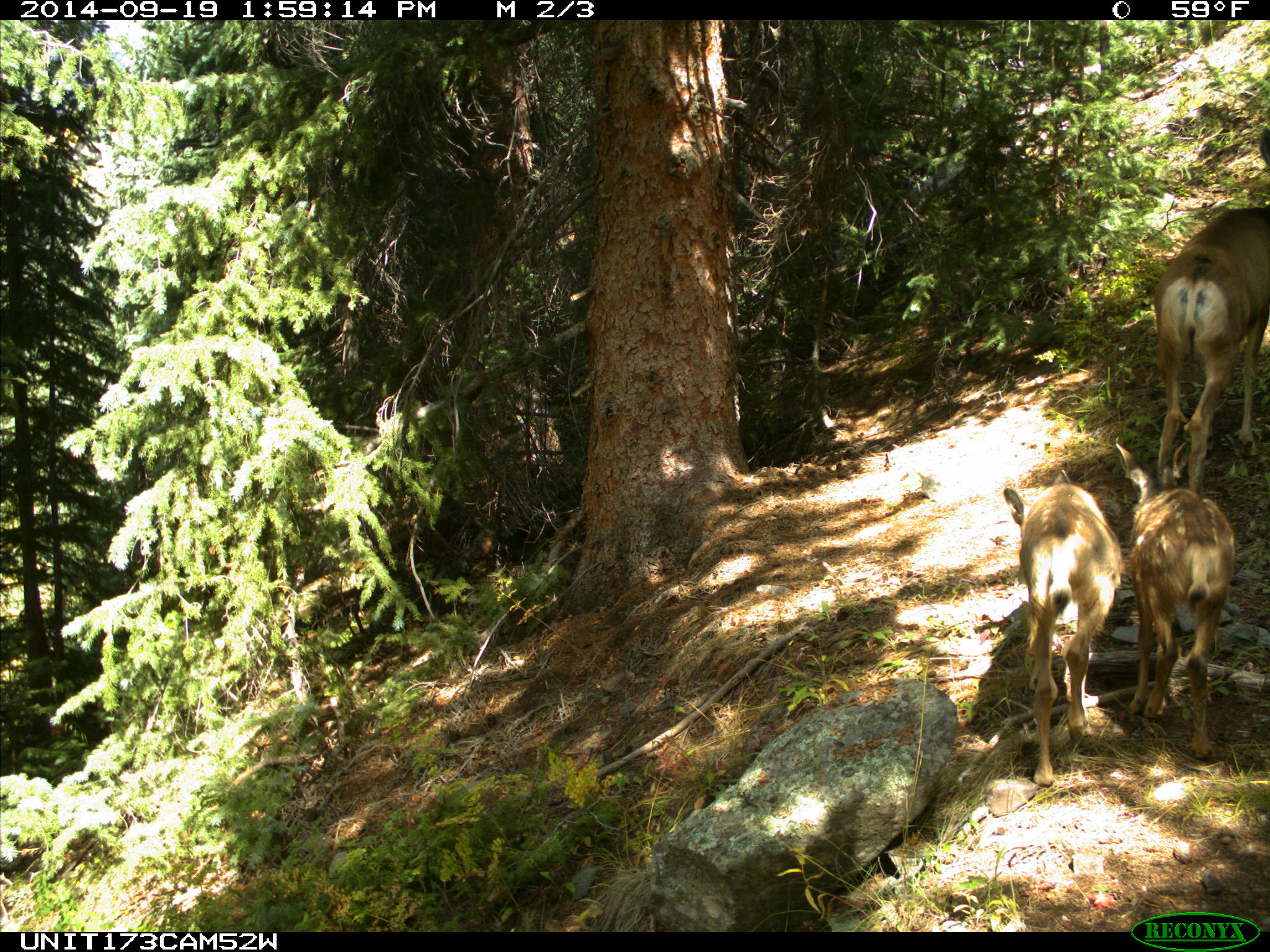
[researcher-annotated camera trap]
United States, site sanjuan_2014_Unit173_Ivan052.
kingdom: Animalia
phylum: Chordata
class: Mammalia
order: Artiodactyla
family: Cervidae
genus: Odocoileus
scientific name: Odocoileus hemionus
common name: mule deer